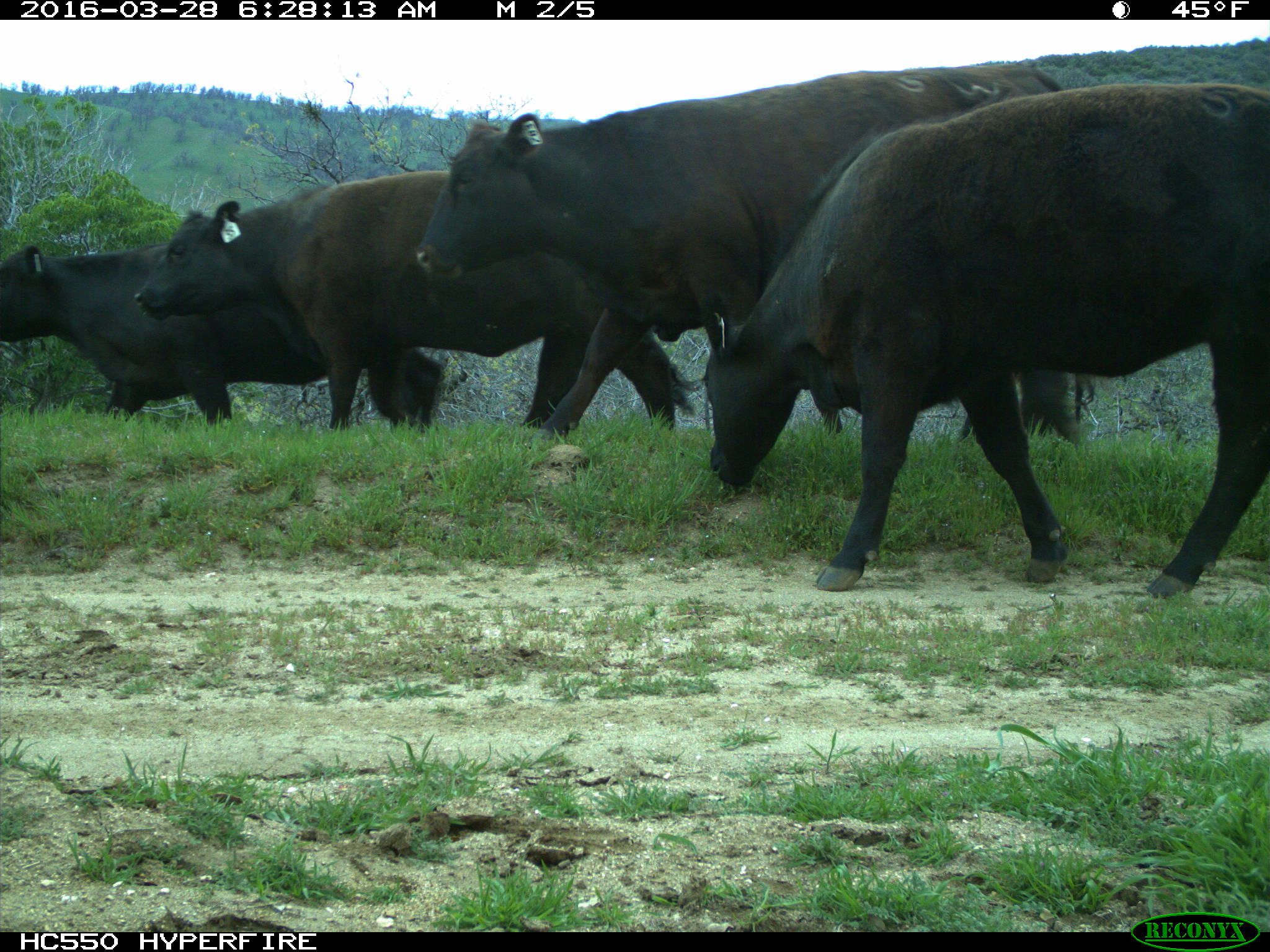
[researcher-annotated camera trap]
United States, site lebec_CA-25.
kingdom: Animalia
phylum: Chordata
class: Mammalia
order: Artiodactyla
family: Bovidae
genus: Bos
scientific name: Bos taurus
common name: domestic cow